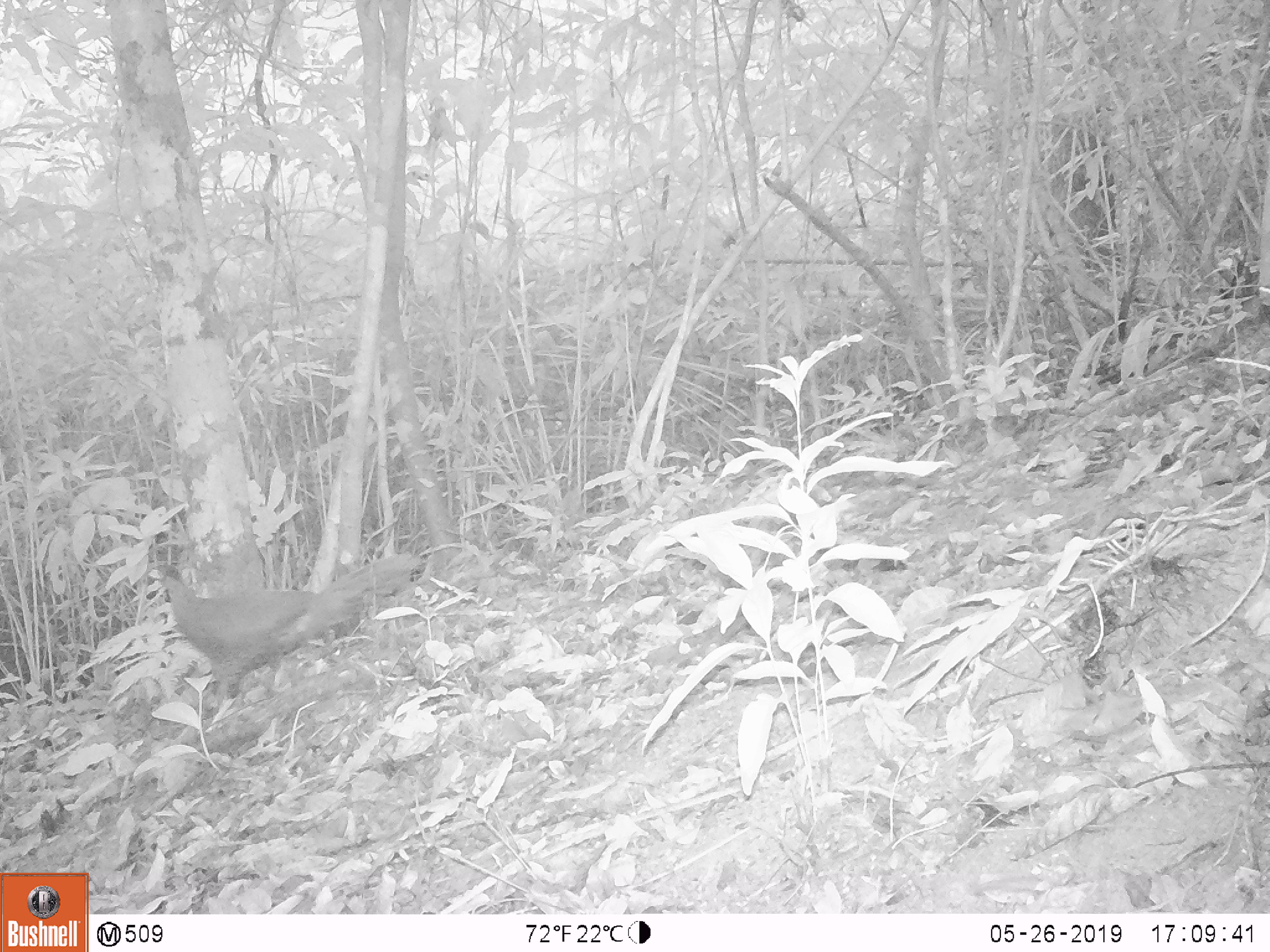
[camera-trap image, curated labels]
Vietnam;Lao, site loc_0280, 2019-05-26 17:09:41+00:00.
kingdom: Animalia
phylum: Chordata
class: Aves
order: Galliformes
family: Phasianidae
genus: Lophura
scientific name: Lophura nycthemera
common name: silver pheasant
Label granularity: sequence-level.